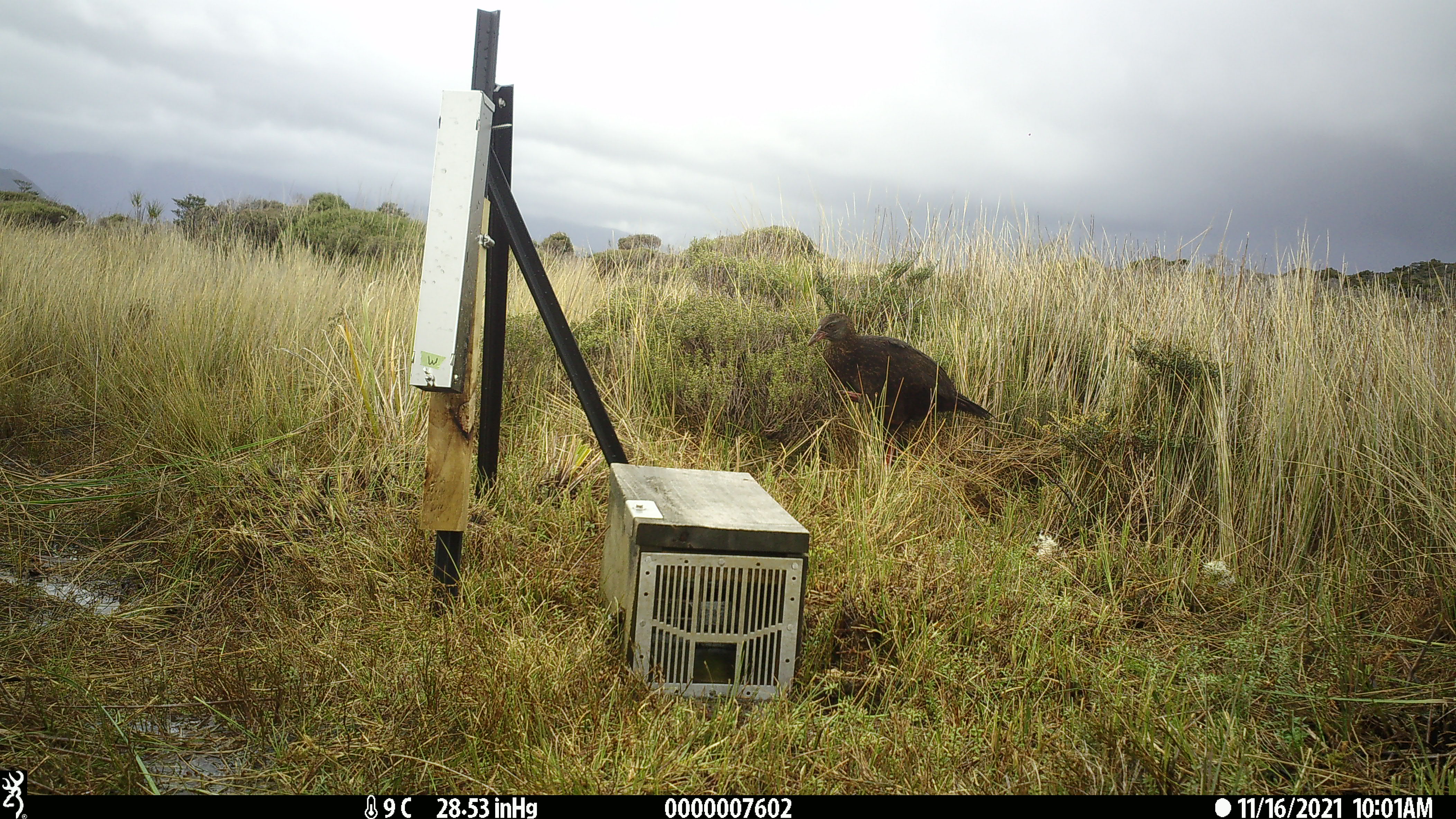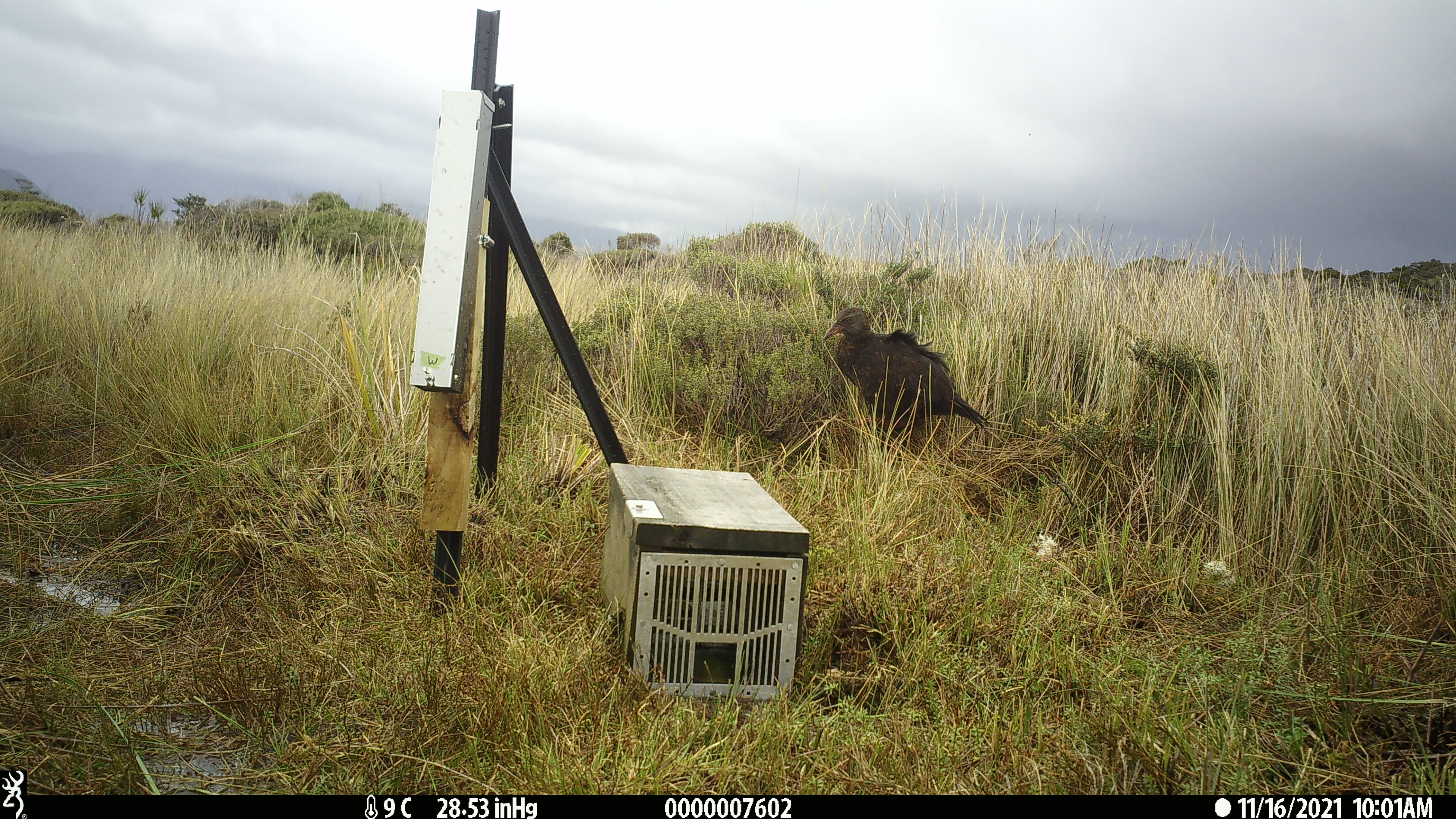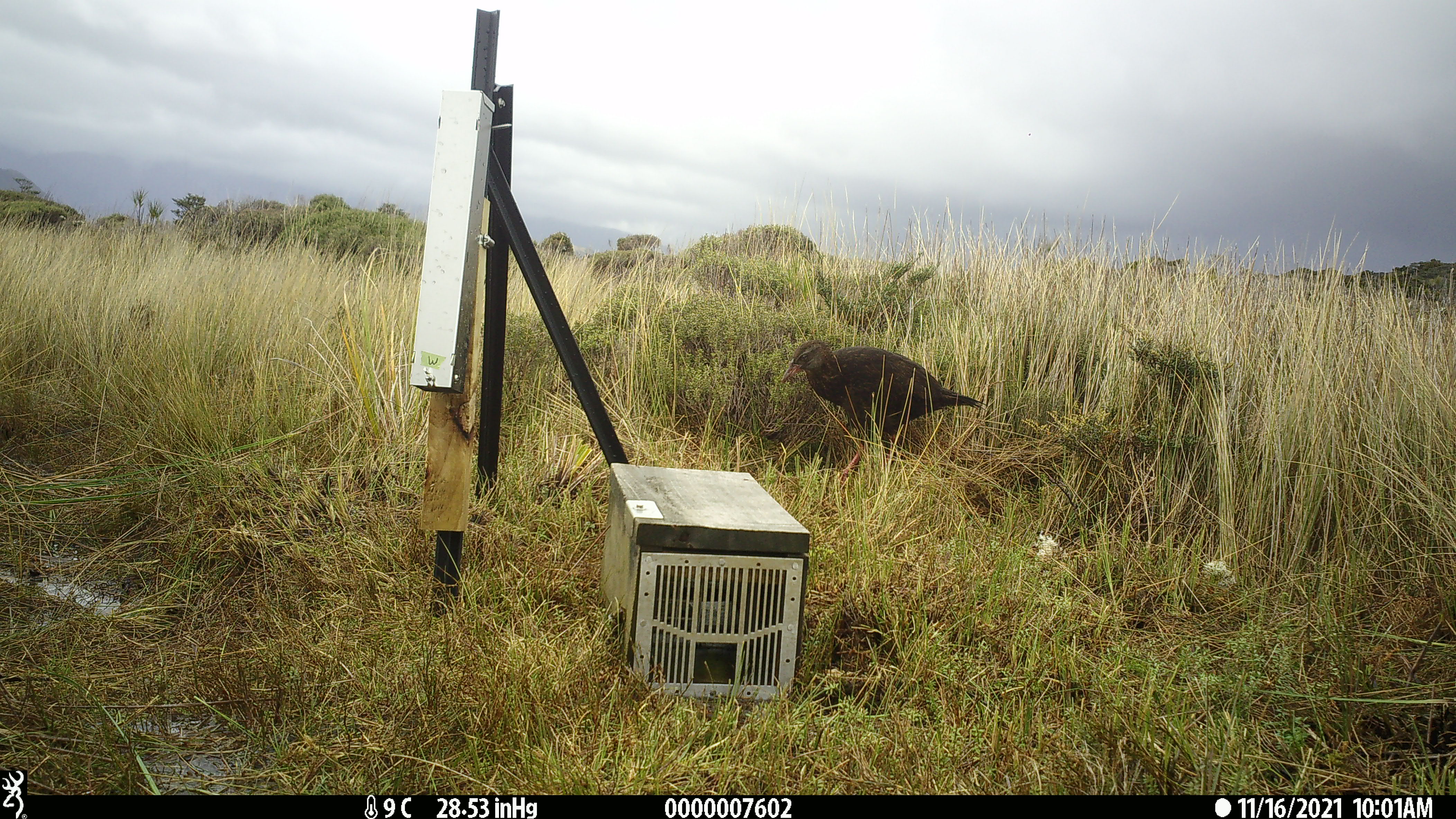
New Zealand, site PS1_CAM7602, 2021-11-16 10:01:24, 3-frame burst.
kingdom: Animalia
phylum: Chordata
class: Aves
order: Gruiformes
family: Rallidae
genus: Gallirallus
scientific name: Gallirallus australis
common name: weka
Weka (Gallirallus australis).